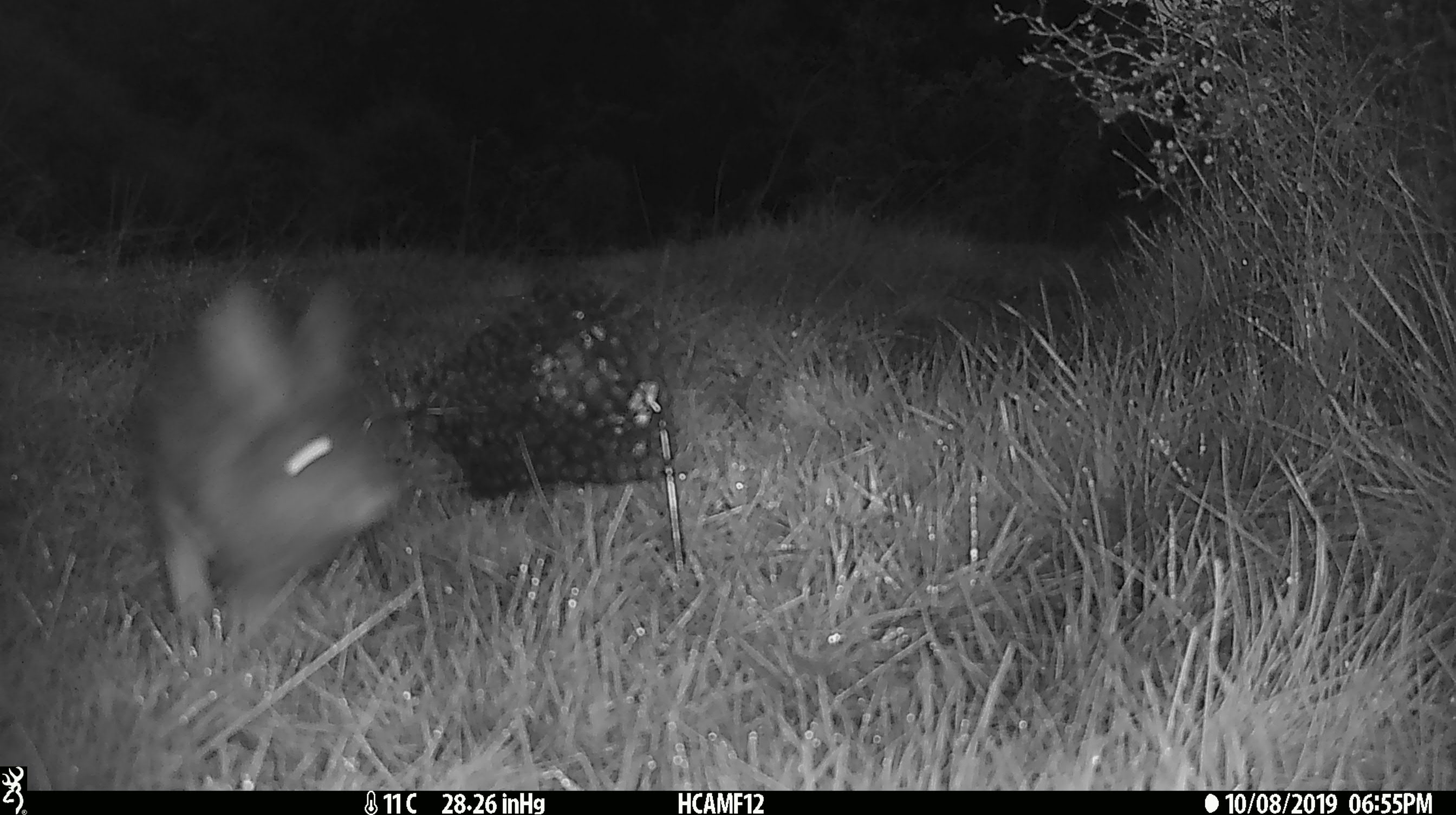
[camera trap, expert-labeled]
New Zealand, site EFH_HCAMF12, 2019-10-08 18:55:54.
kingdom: Animalia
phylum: Chordata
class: Mammalia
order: Lagomorpha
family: Leporidae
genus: Oryctolagus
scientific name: Oryctolagus cuniculus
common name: european rabbit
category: rabbit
Rabbit (european rabbit) (Oryctolagus cuniculus).